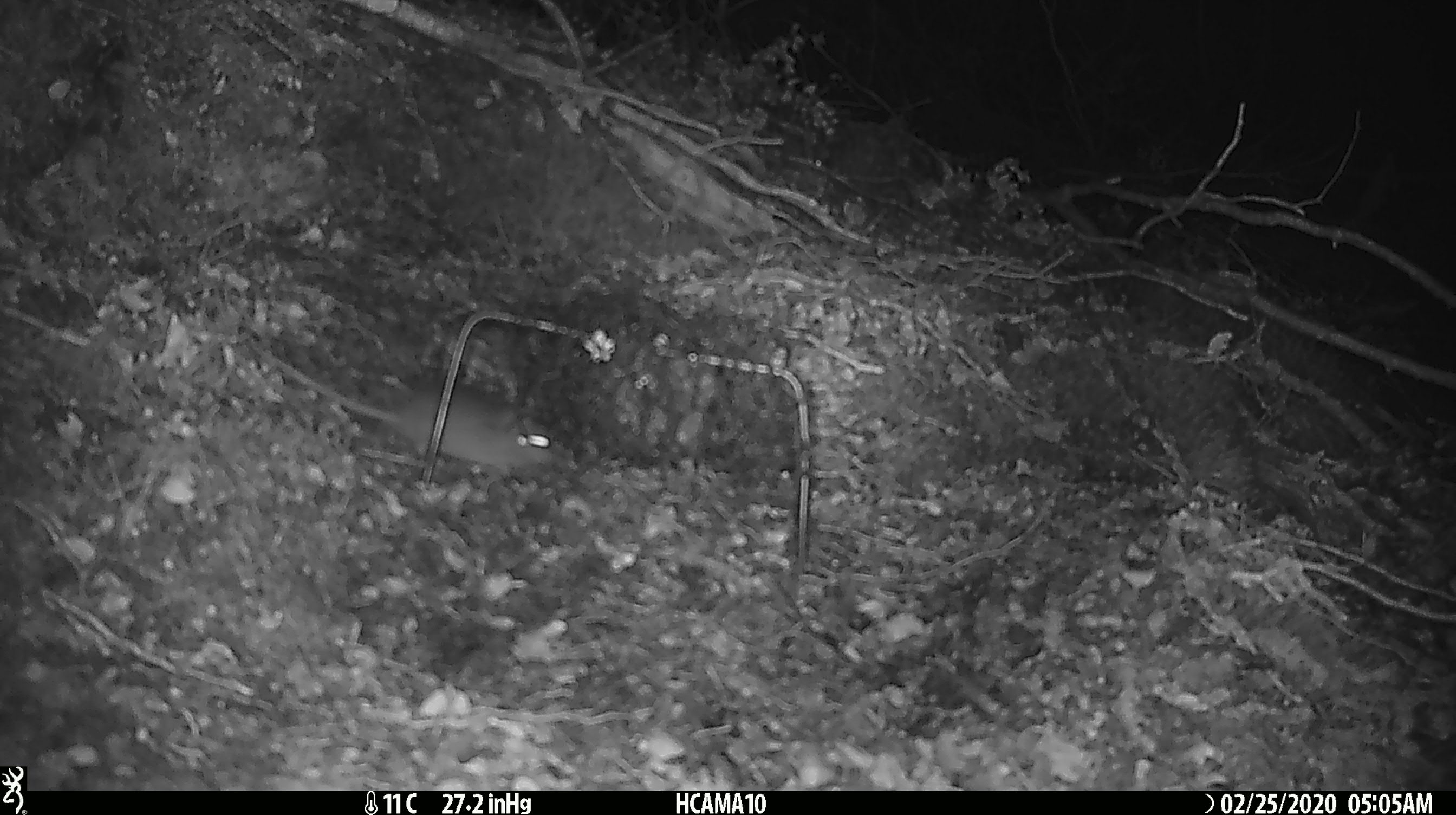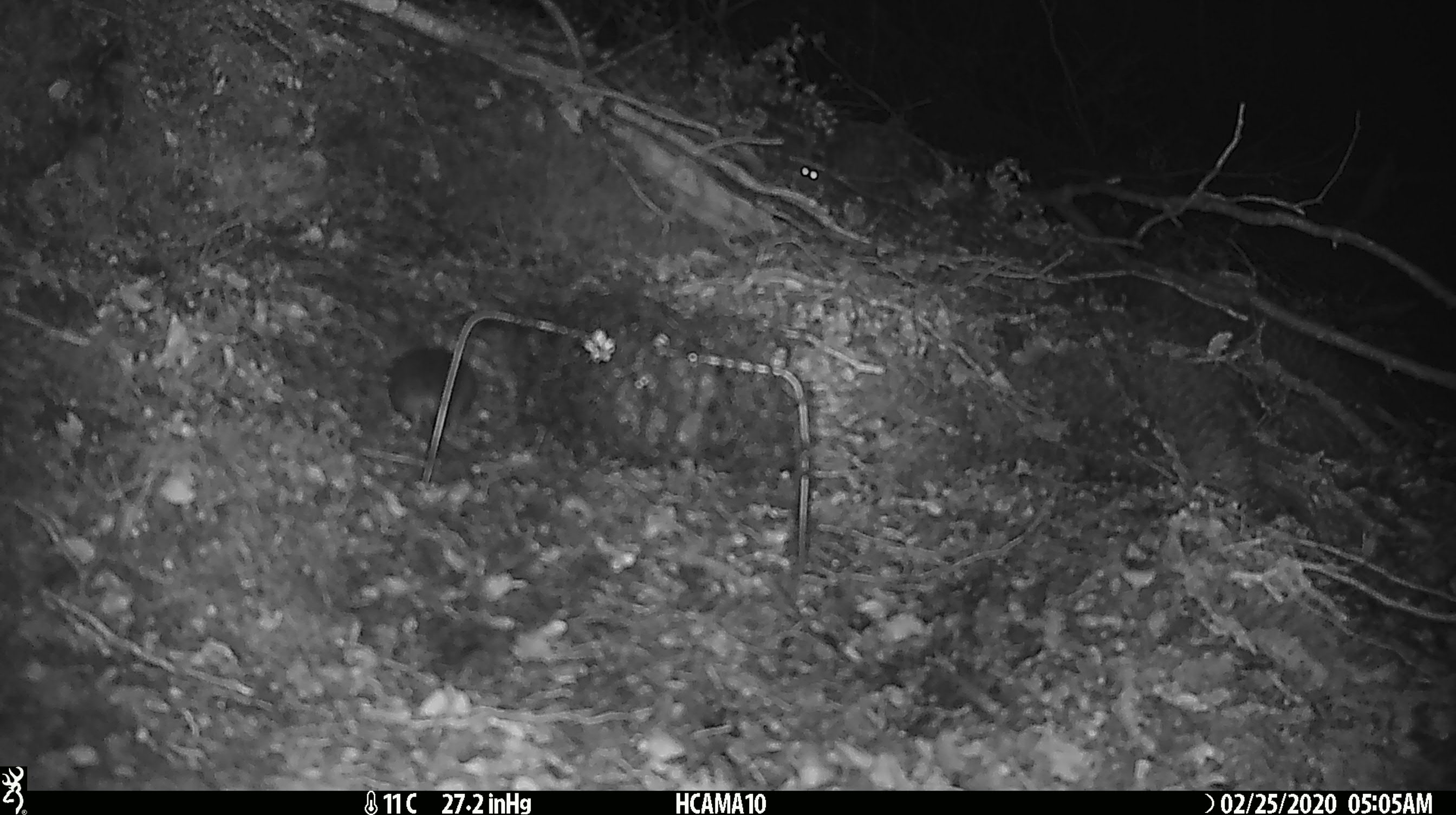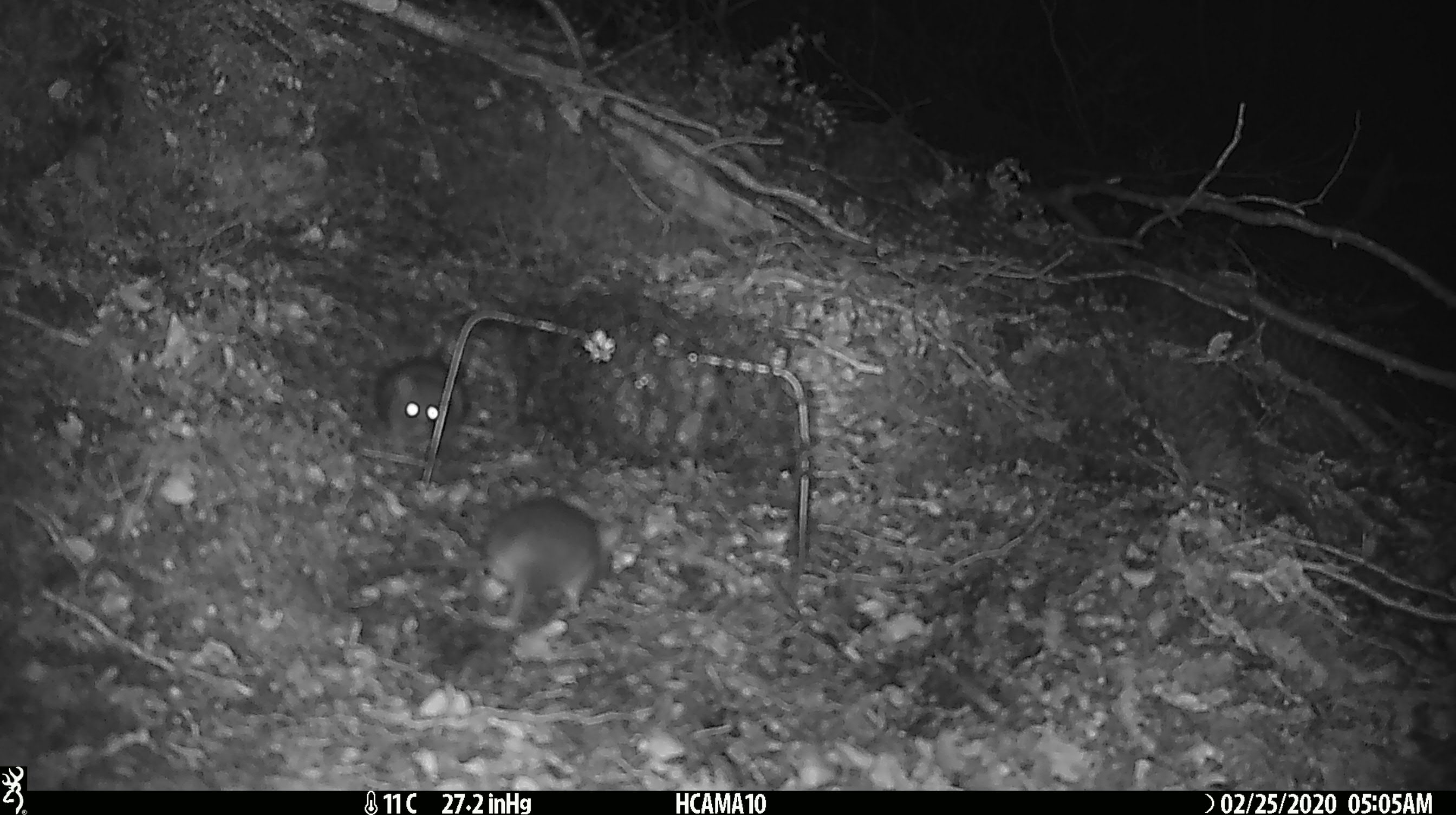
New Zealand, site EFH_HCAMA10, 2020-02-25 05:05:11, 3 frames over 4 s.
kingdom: Animalia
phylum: Chordata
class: Mammalia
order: Rodentia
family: Muridae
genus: Mus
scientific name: Mus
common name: mouse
Mouse (Mus).